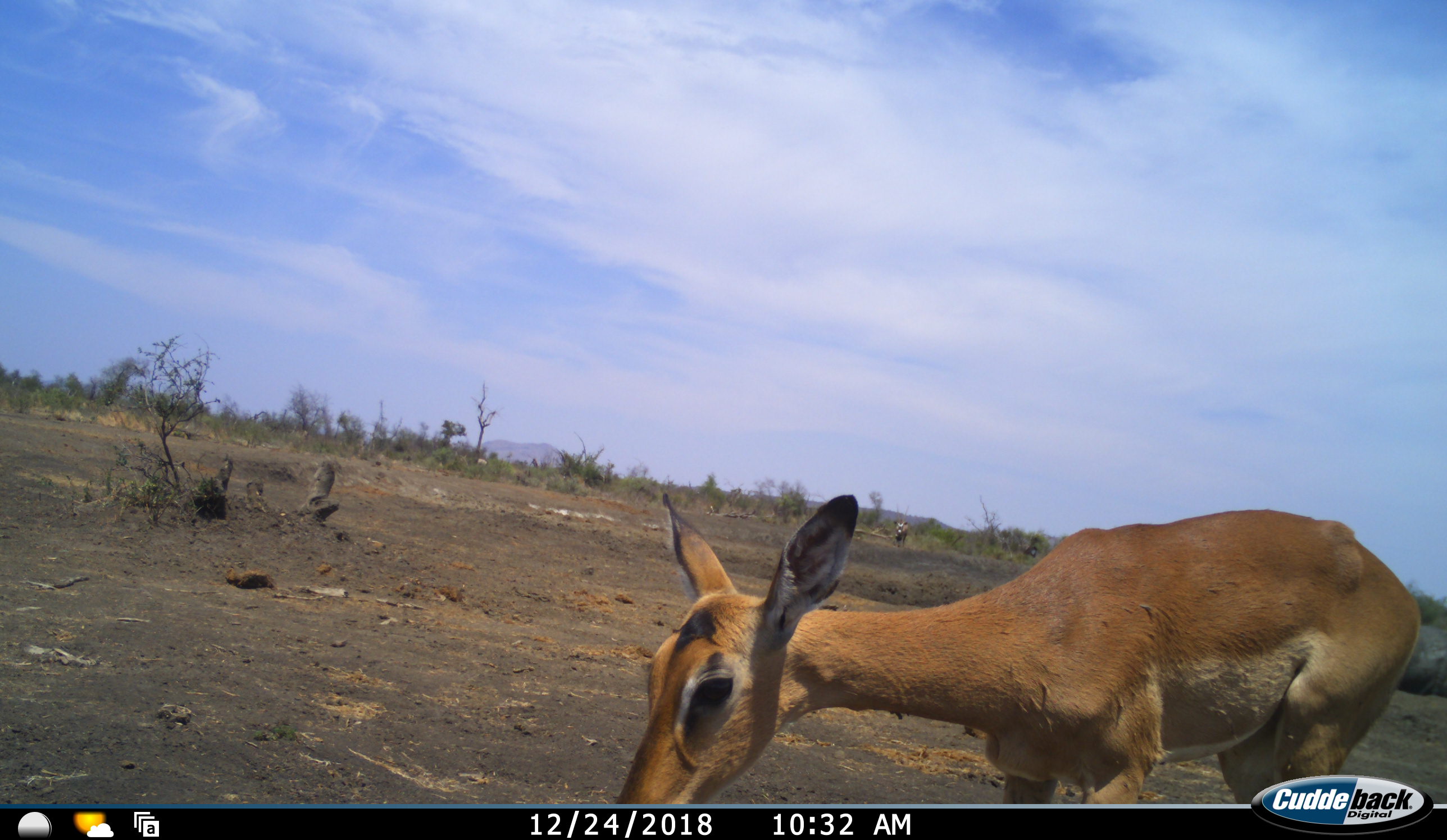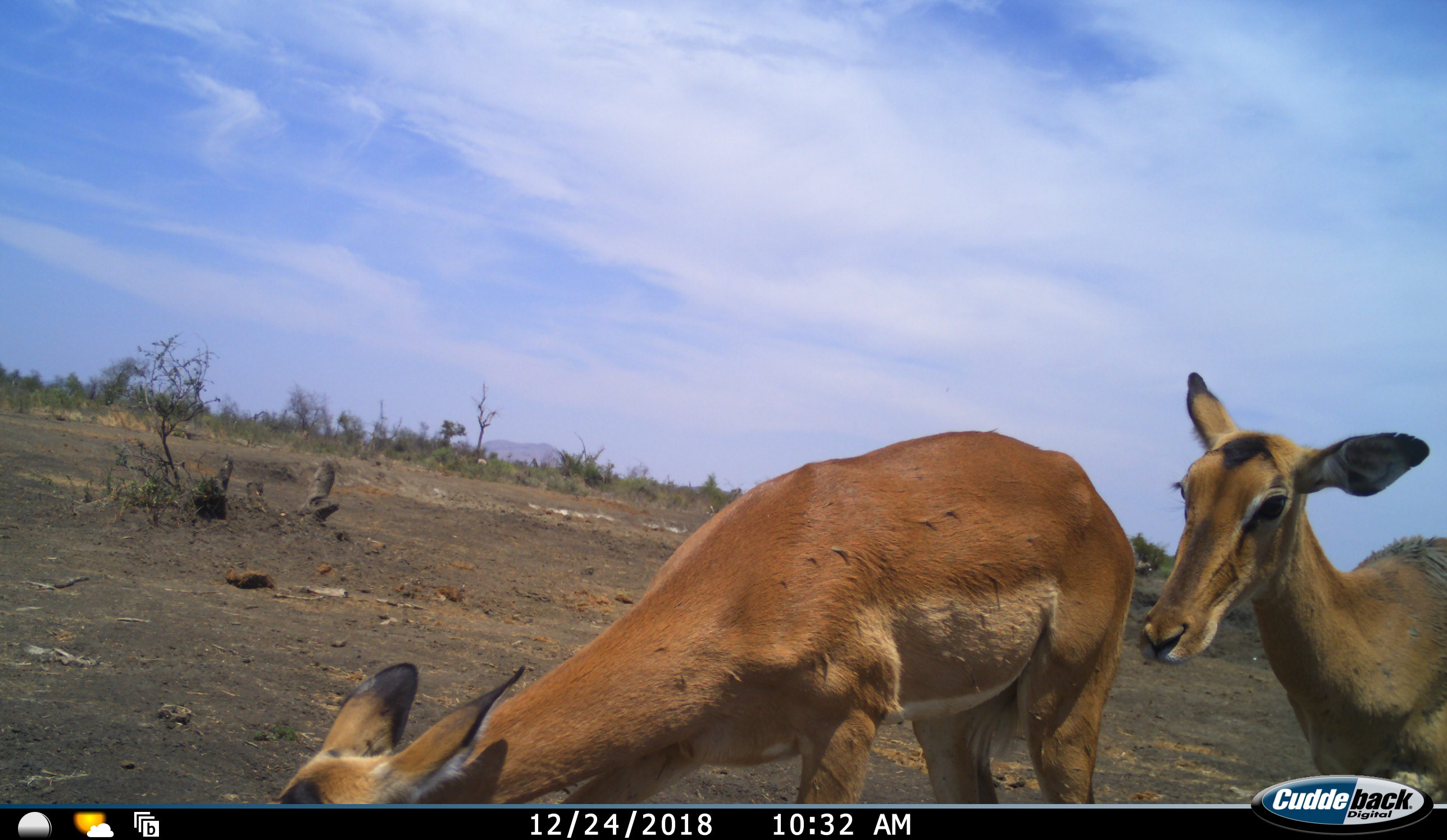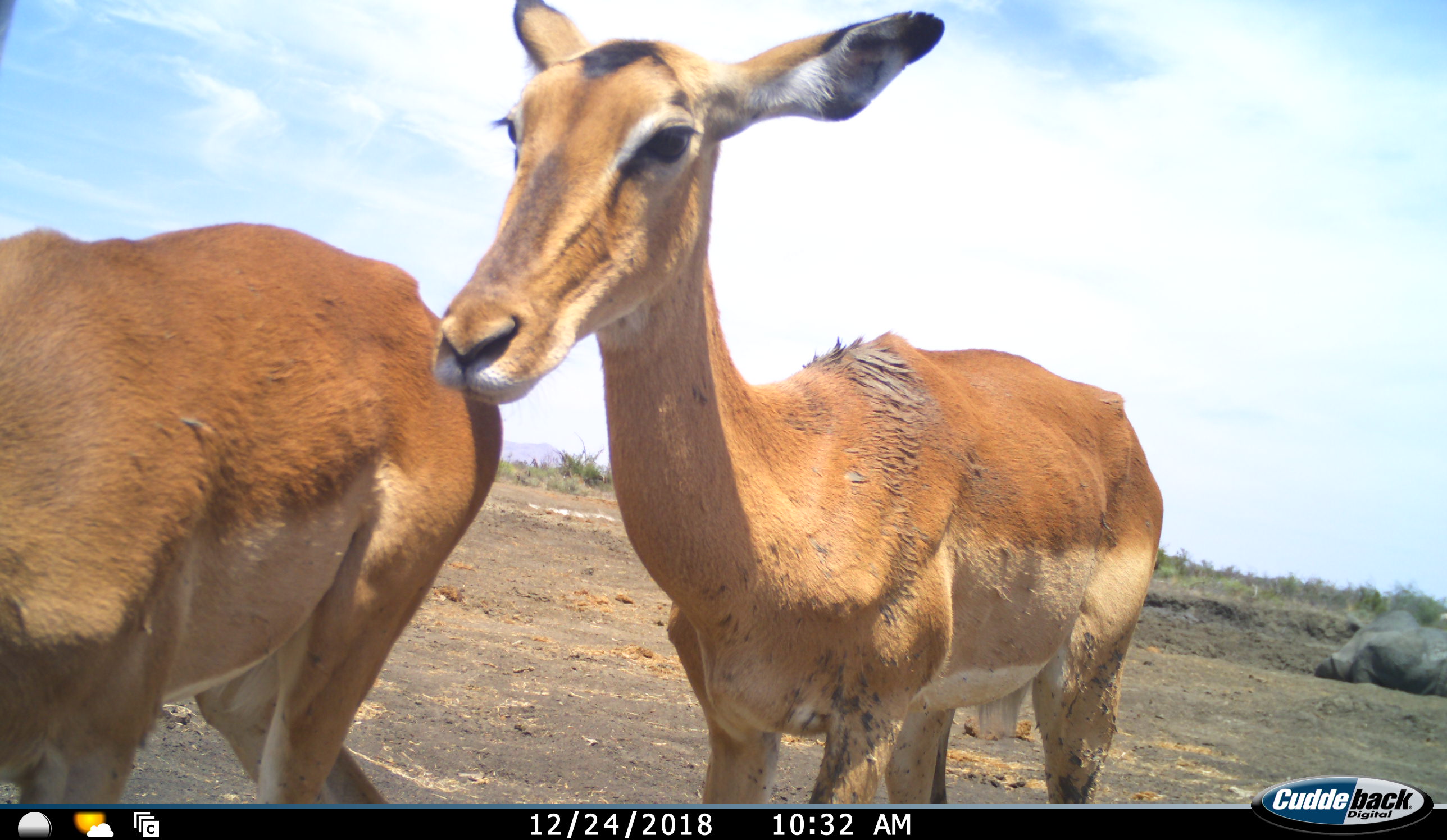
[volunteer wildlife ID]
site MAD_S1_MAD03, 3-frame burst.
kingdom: Animalia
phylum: Chordata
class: Mammalia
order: Artiodactyla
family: Bovidae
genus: Aepyceros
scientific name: Aepyceros melampus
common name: impala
Impala (Aepyceros melampus), count 2. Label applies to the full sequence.